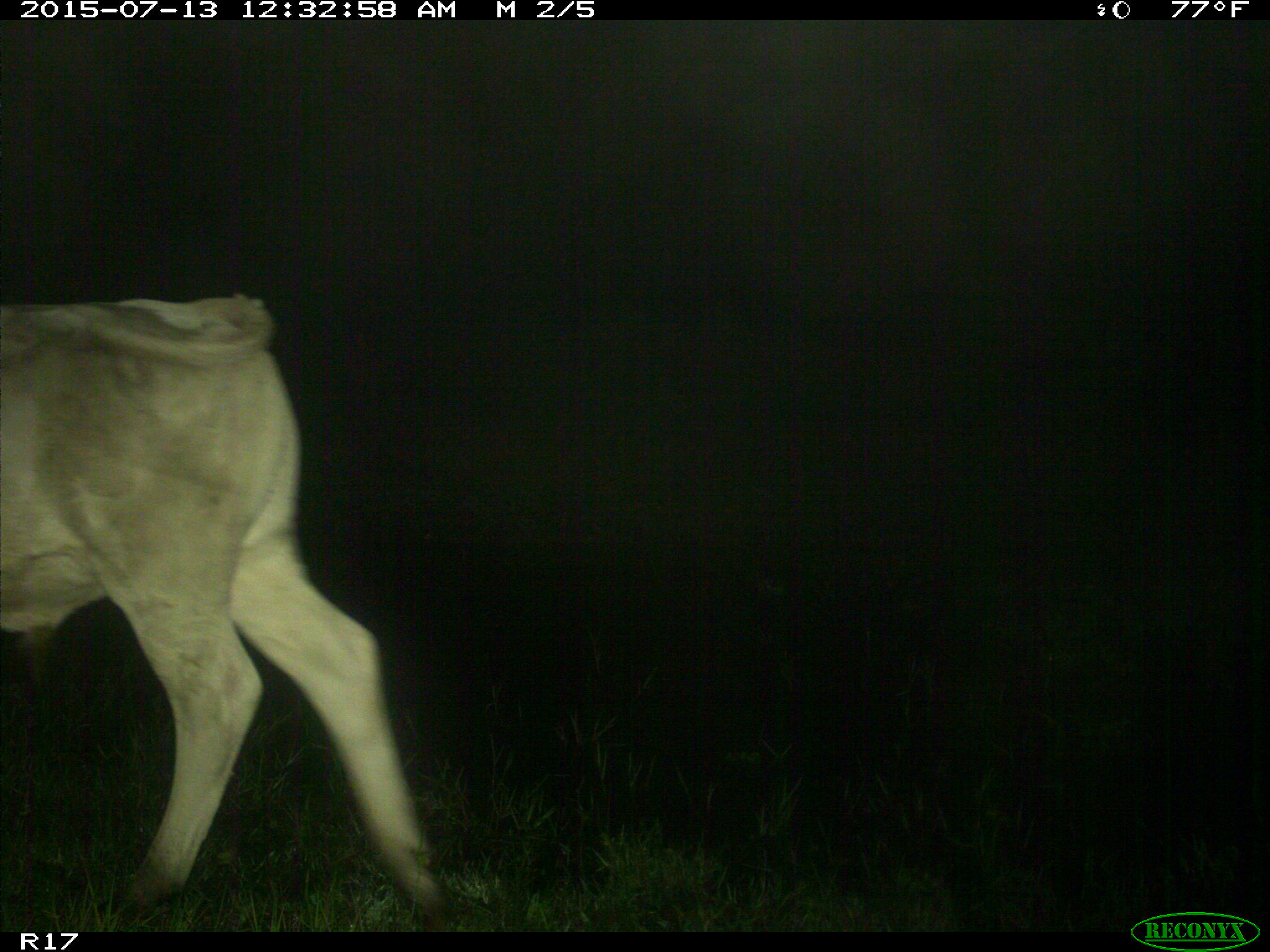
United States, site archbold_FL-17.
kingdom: Animalia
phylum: Chordata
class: Mammalia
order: Artiodactyla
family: Bovidae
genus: Bos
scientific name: Bos taurus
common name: domestic cow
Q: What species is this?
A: Bos taurus (domestic cow).